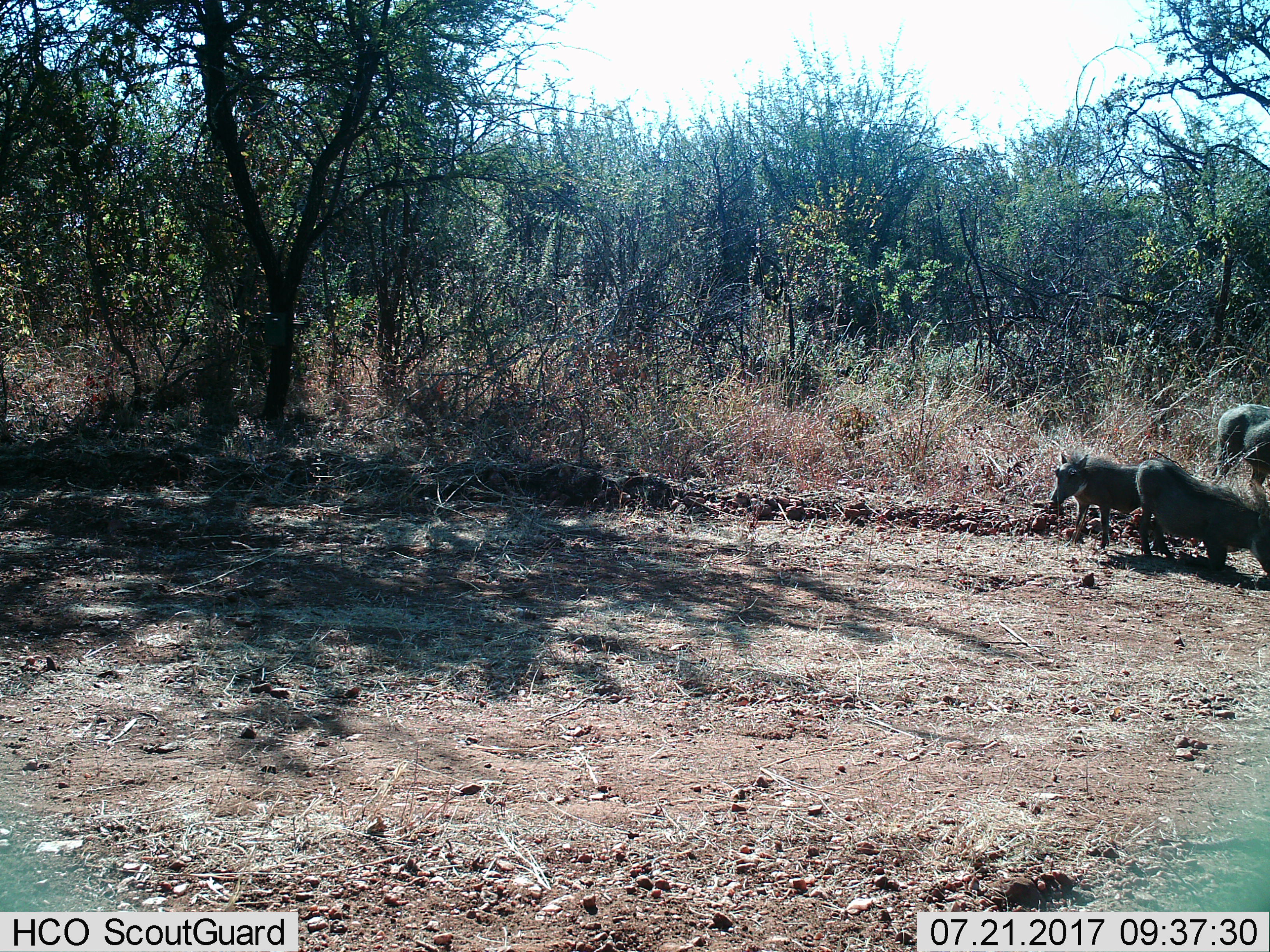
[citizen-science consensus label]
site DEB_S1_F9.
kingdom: Animalia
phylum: Chordata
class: Mammalia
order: Artiodactyla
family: Suidae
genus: Phacochoerus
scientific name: Phacochoerus africanus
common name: warthog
Warthog (Phacochoerus africanus), count 3. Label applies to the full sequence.